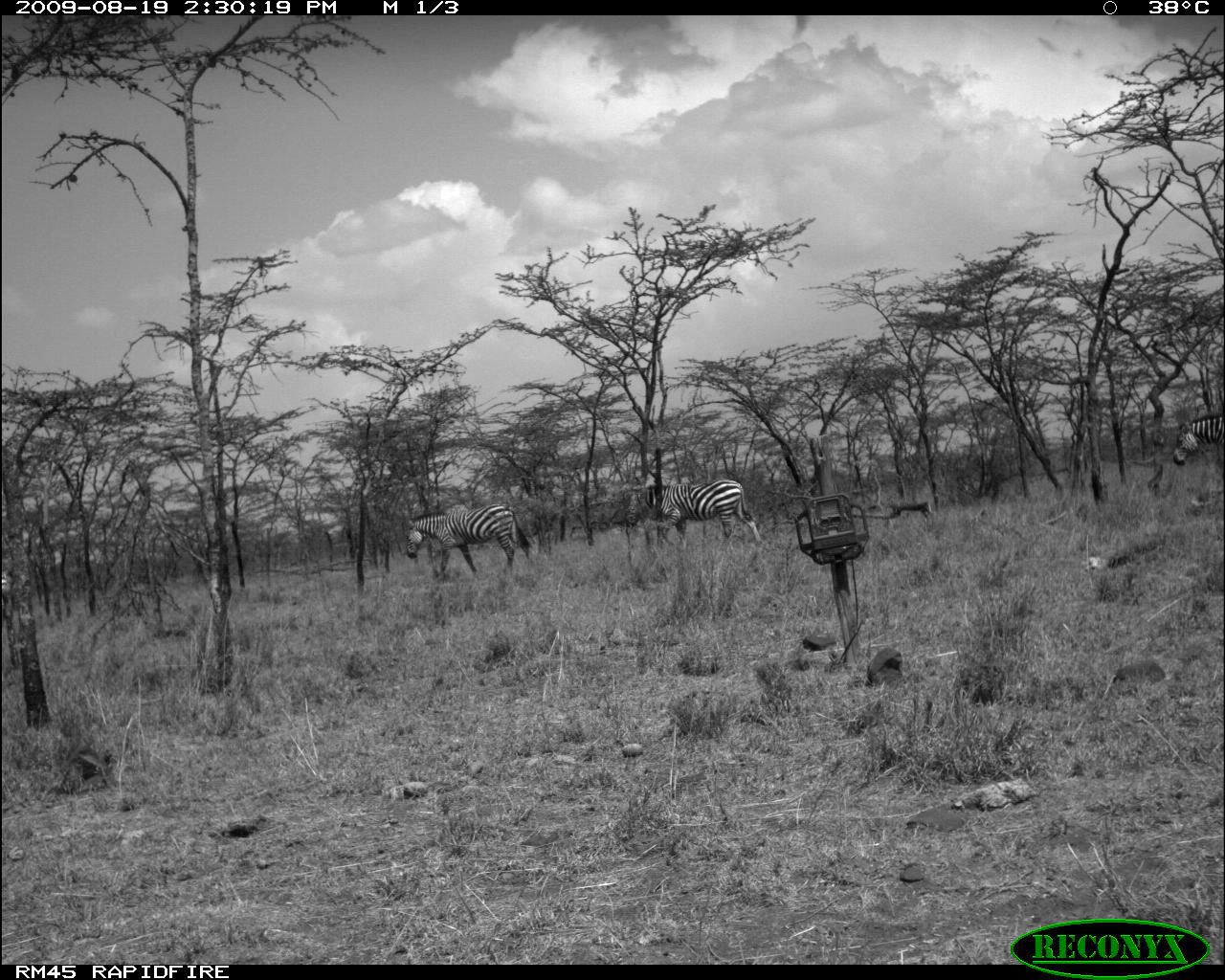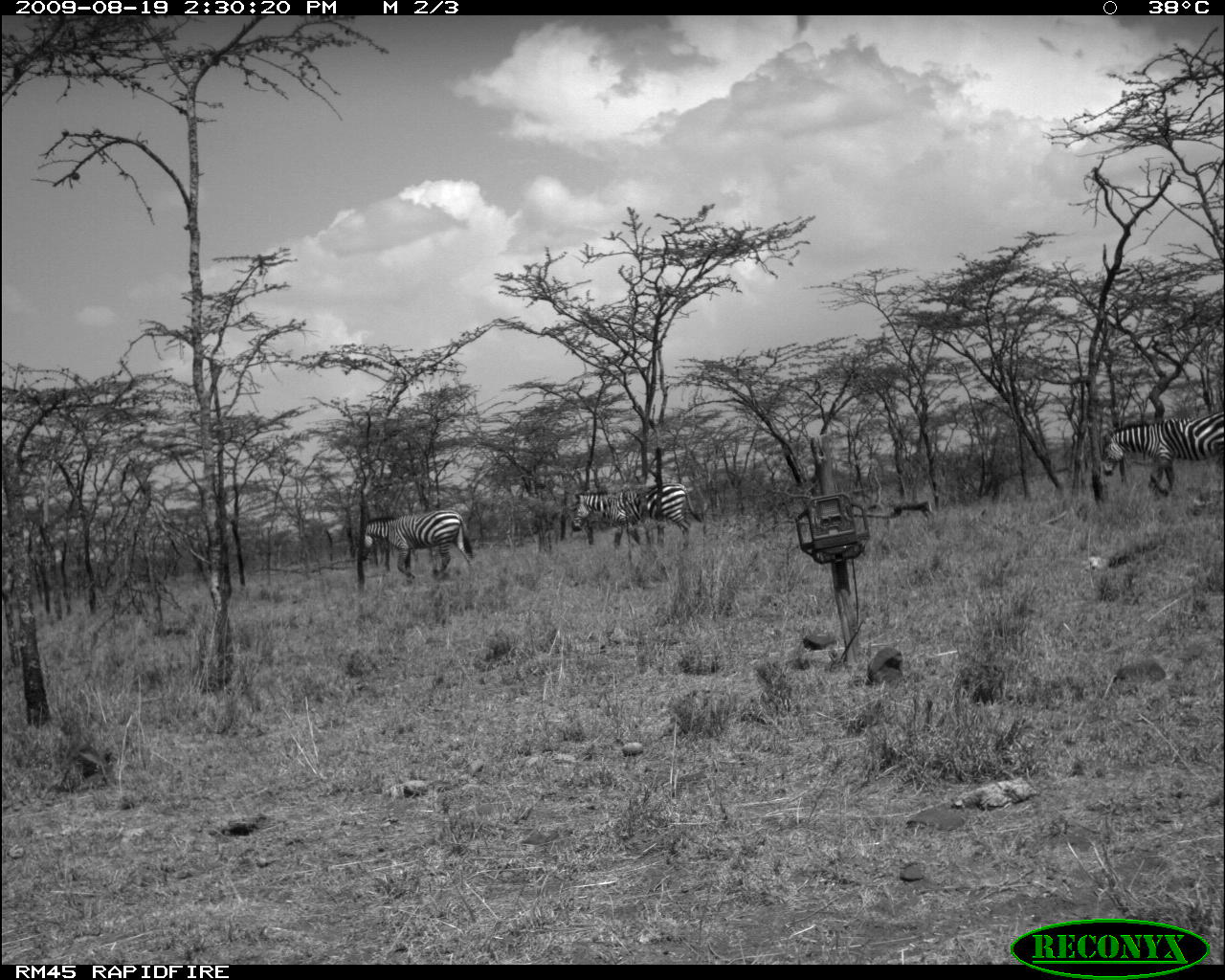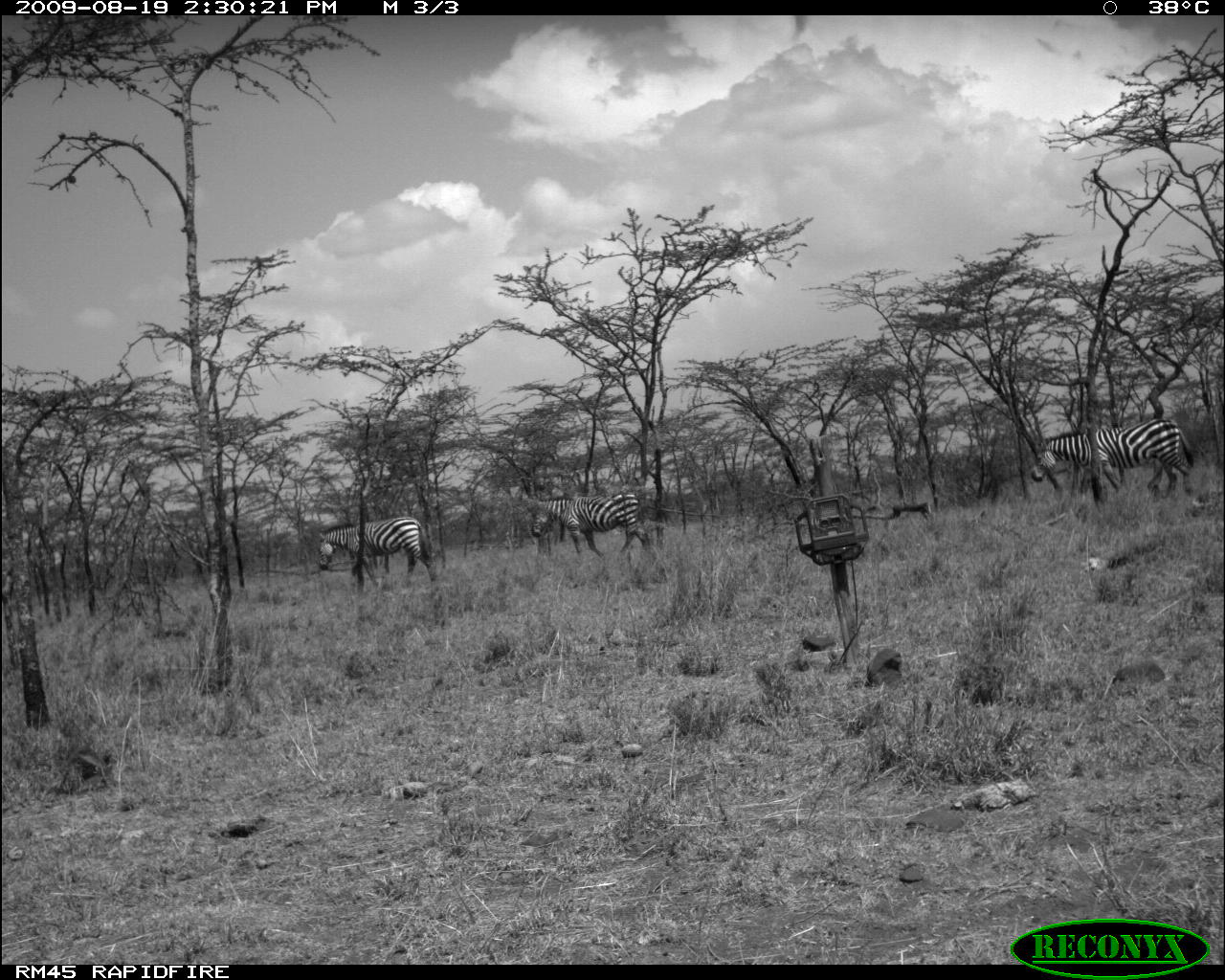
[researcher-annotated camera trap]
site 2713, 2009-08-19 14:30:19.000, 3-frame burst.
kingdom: Animalia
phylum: Chordata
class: Mammalia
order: Perissodactyla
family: Equidae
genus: Equus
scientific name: Equus quagga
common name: plains zebra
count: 4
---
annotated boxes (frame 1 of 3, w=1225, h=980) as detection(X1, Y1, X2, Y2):
equus quagga: detection(621, 477, 763, 548); detection(405, 505, 529, 579); detection(1168, 413, 1225, 467)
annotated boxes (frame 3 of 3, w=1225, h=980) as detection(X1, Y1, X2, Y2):
equus quagga: detection(1029, 417, 1198, 504); detection(317, 514, 437, 593); detection(528, 492, 650, 558)